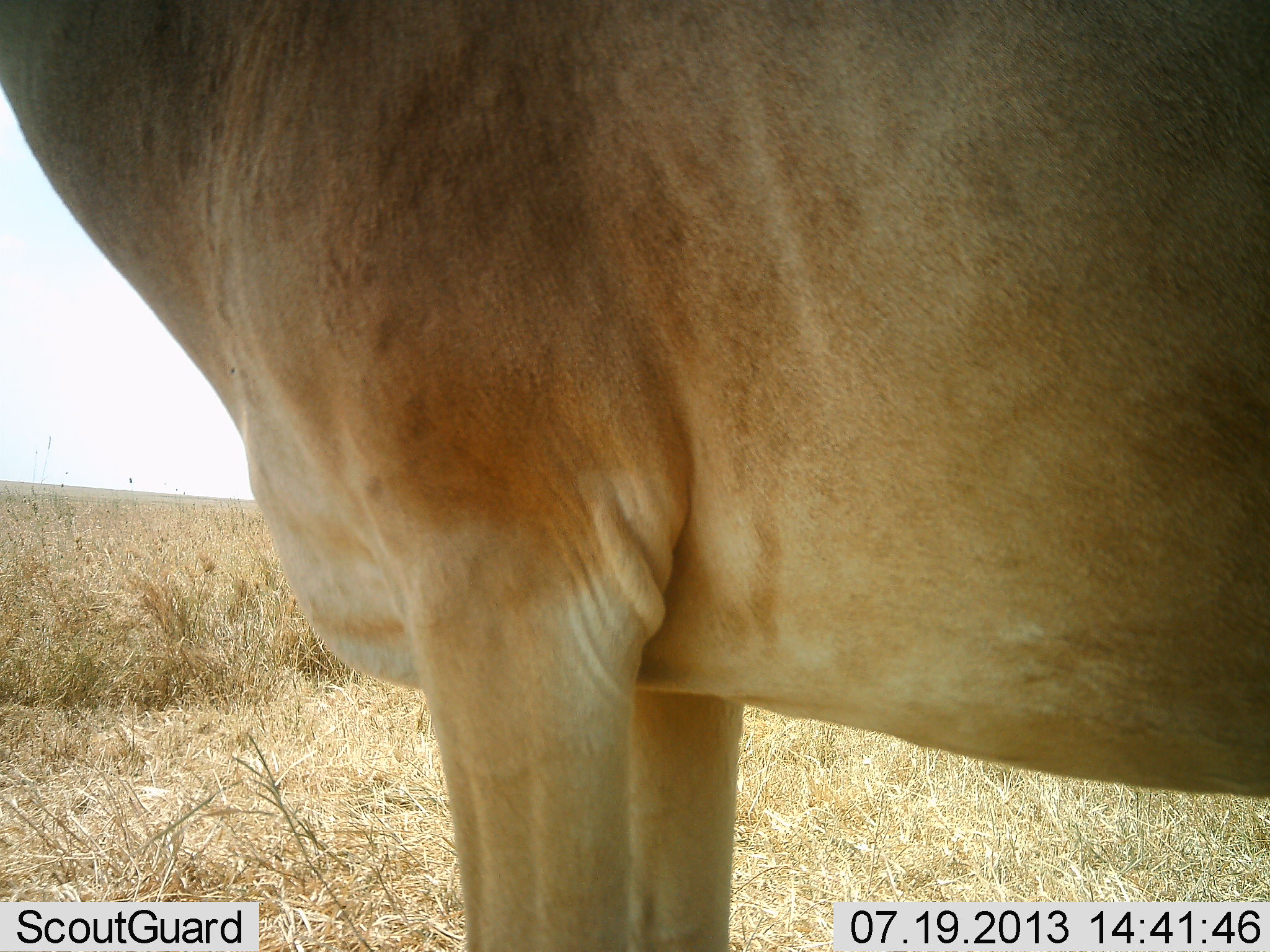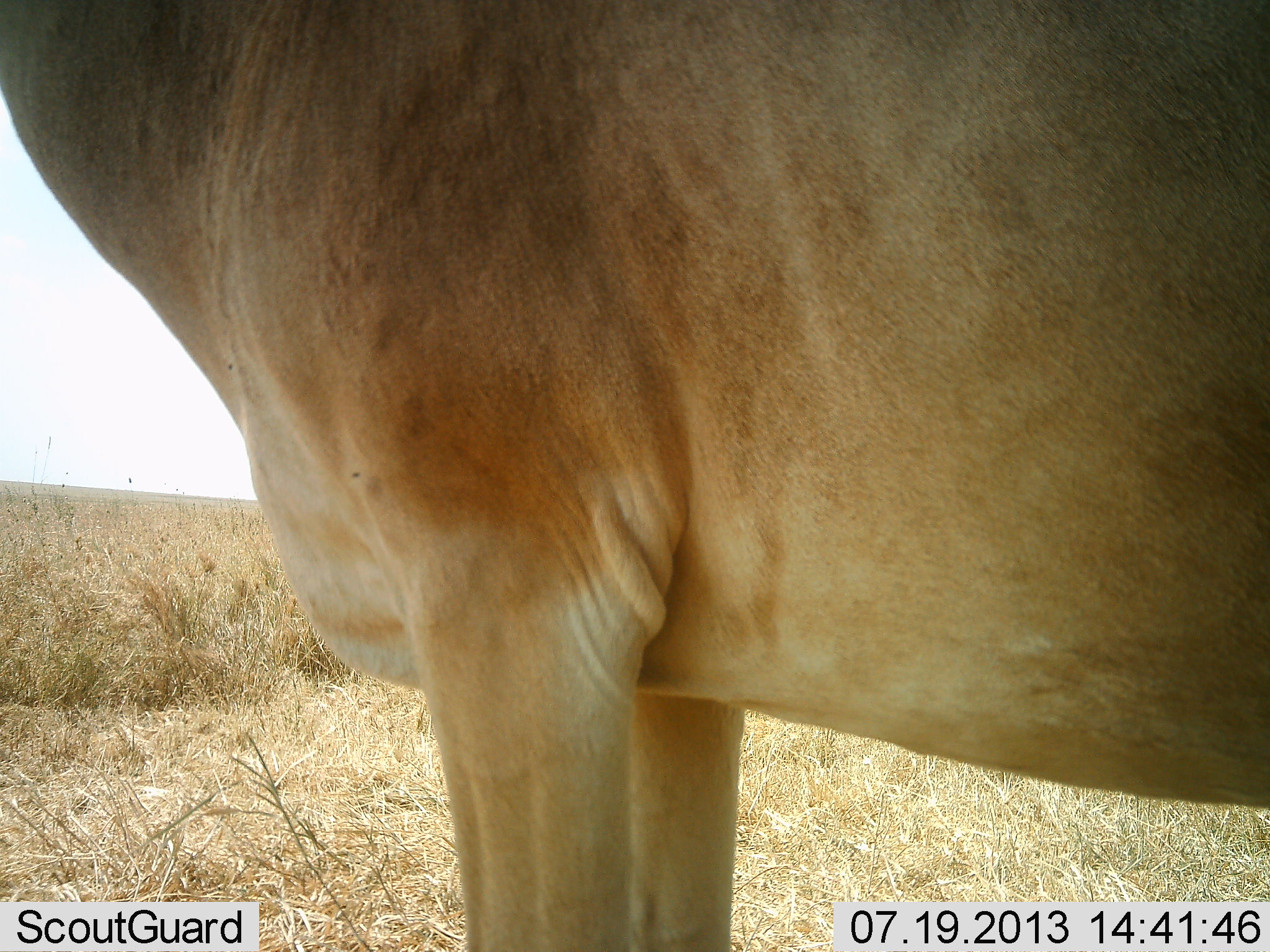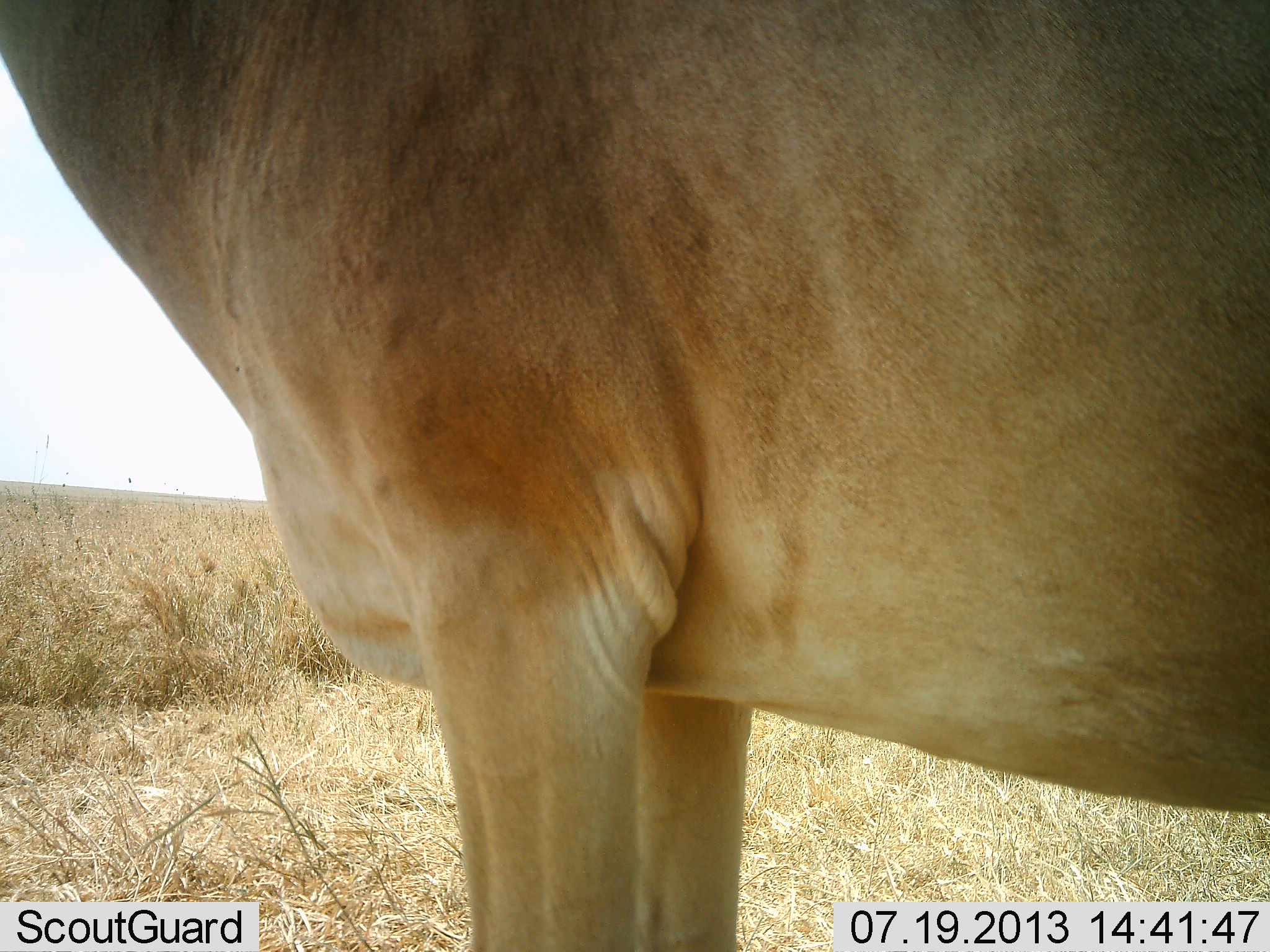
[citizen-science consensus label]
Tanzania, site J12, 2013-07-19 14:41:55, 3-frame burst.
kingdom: Animalia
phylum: Chordata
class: Mammalia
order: Artiodactyla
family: Bovidae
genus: Alcelaphus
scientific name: Alcelaphus buselaphus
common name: hartebeest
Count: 1.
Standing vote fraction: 100%.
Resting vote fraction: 0%.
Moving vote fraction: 0%.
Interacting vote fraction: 0%.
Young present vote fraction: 0%.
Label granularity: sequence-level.